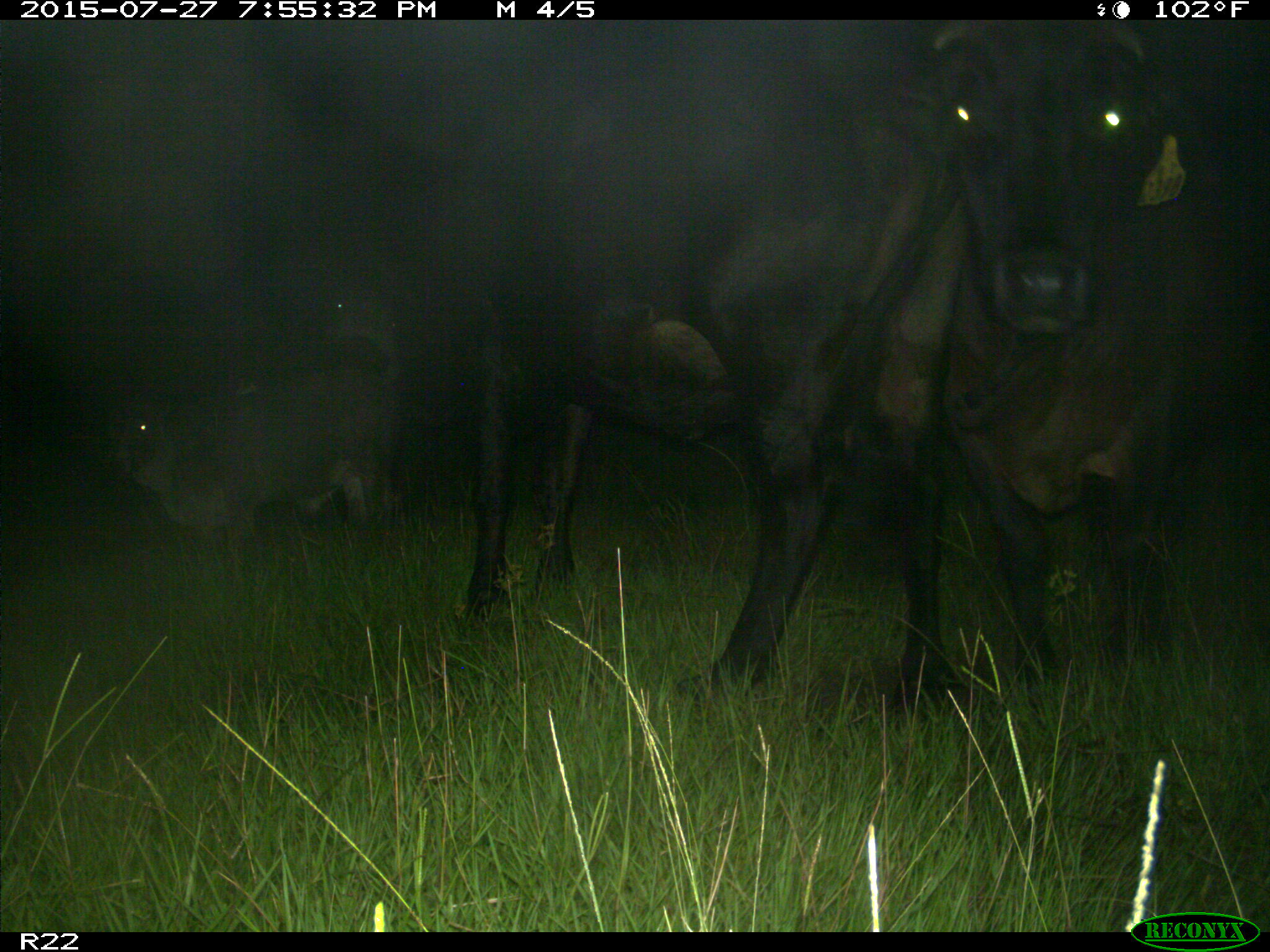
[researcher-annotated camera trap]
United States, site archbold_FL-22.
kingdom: Animalia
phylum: Chordata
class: Mammalia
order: Artiodactyla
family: Bovidae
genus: Bos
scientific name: Bos taurus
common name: domestic cow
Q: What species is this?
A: Bos taurus (domestic cow).